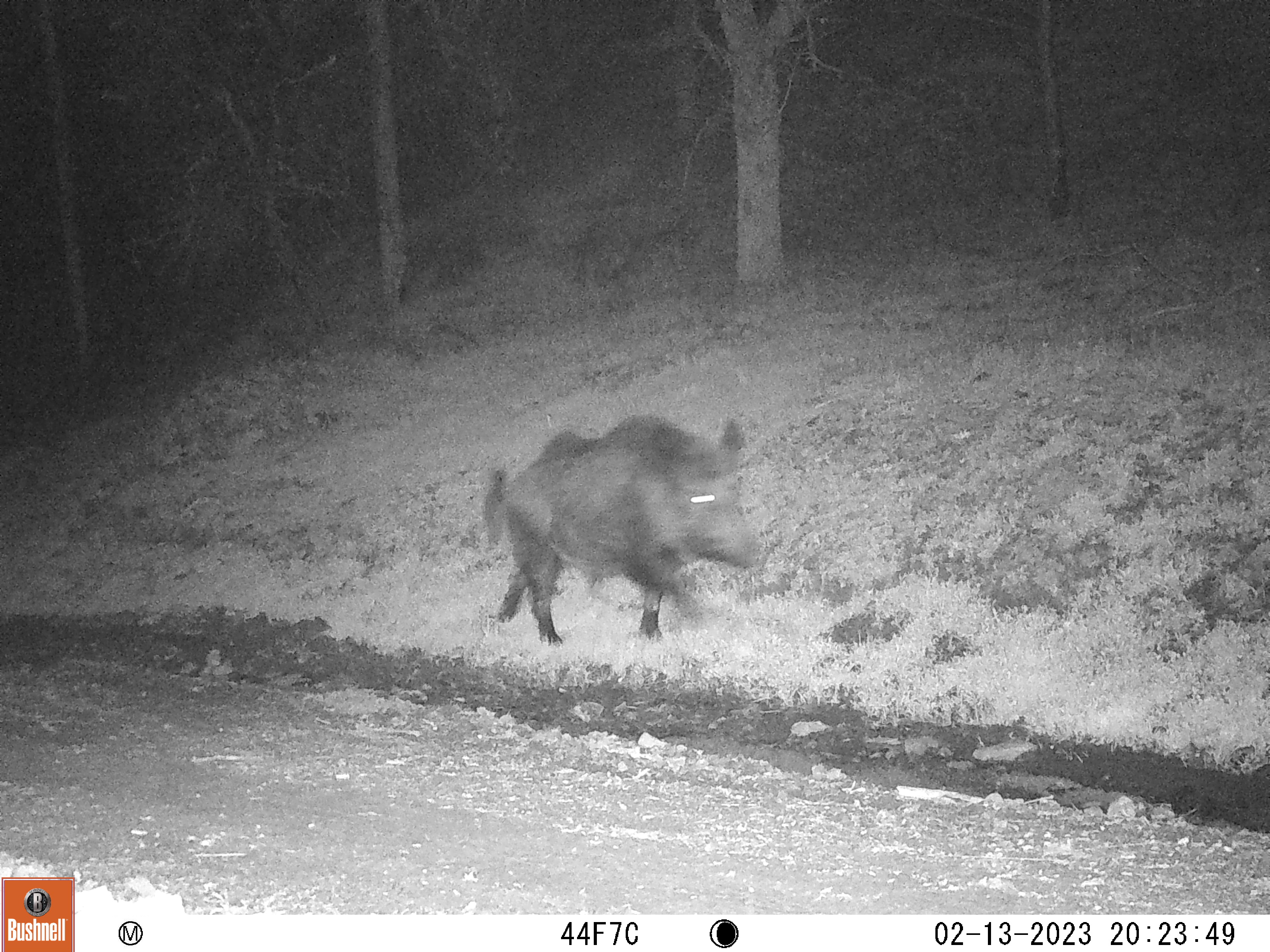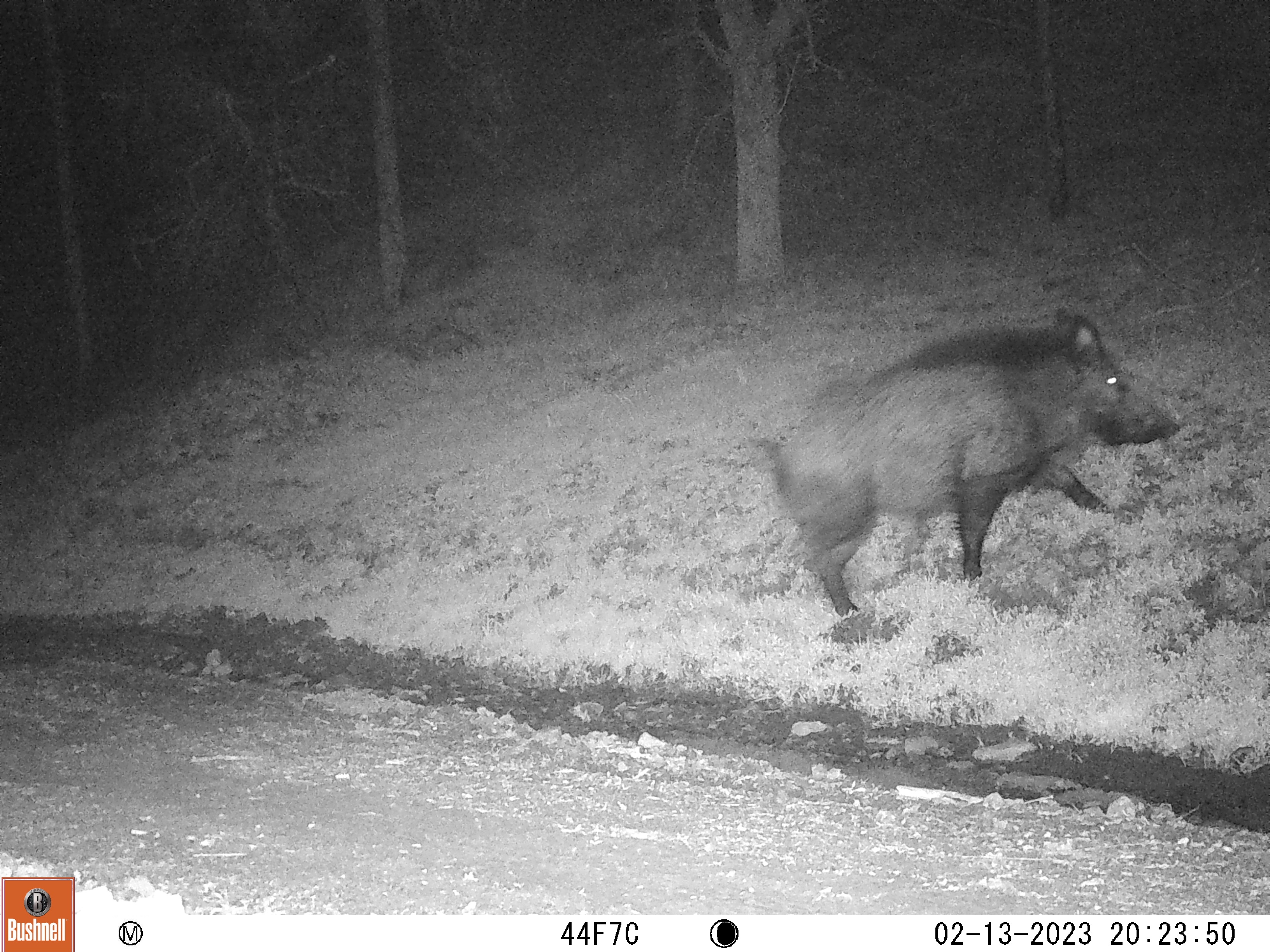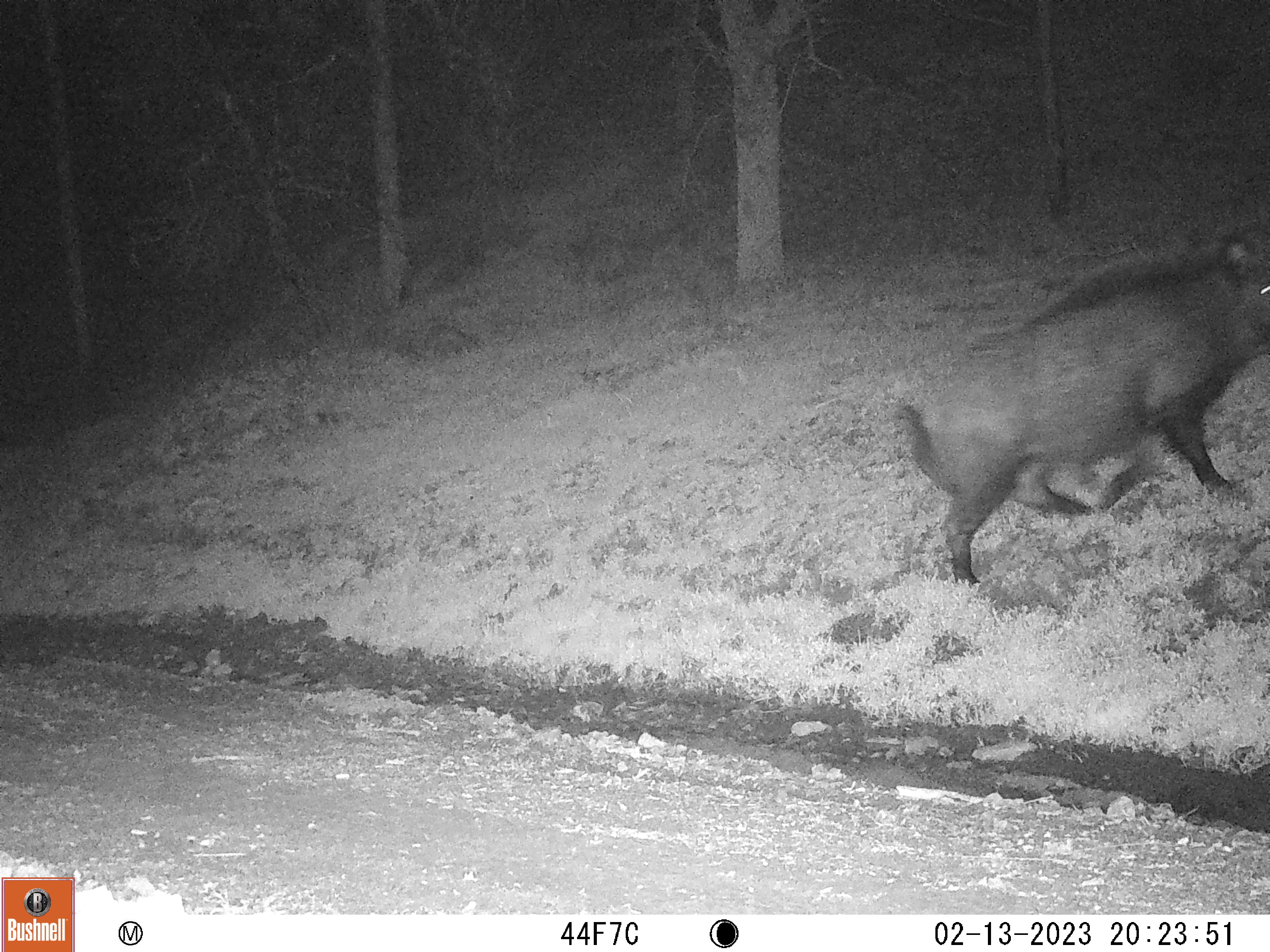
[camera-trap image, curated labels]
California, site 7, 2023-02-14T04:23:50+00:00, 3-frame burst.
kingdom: Animalia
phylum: Chordata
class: Mammalia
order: Artiodactyla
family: Suidae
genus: Sus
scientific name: Sus scrofa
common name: wild boar